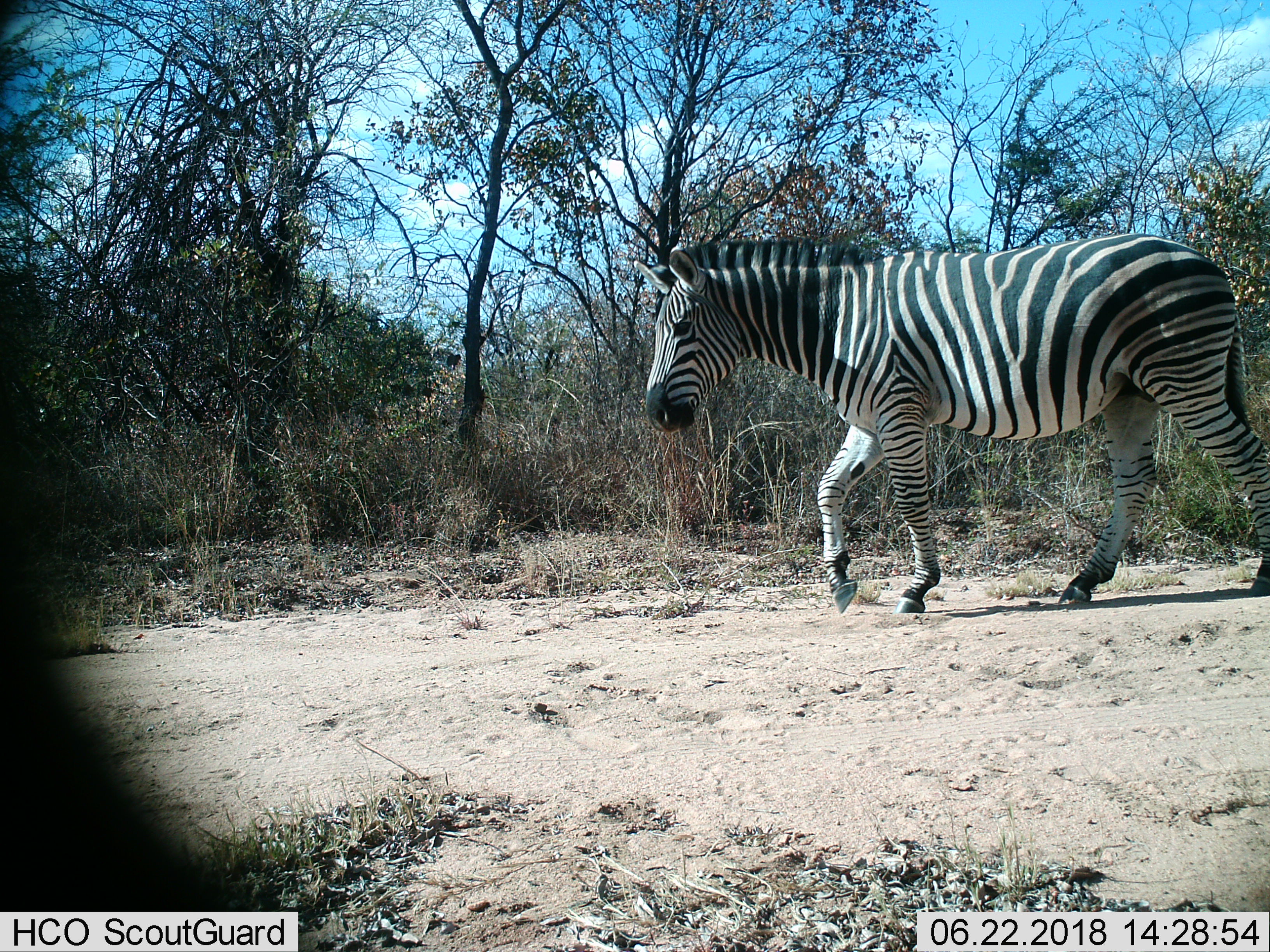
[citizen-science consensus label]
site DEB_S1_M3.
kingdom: Animalia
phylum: Chordata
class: Mammalia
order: Perissodactyla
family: Equidae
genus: Equus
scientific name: Equus quagga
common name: plains zebra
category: zebraplains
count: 1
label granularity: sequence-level